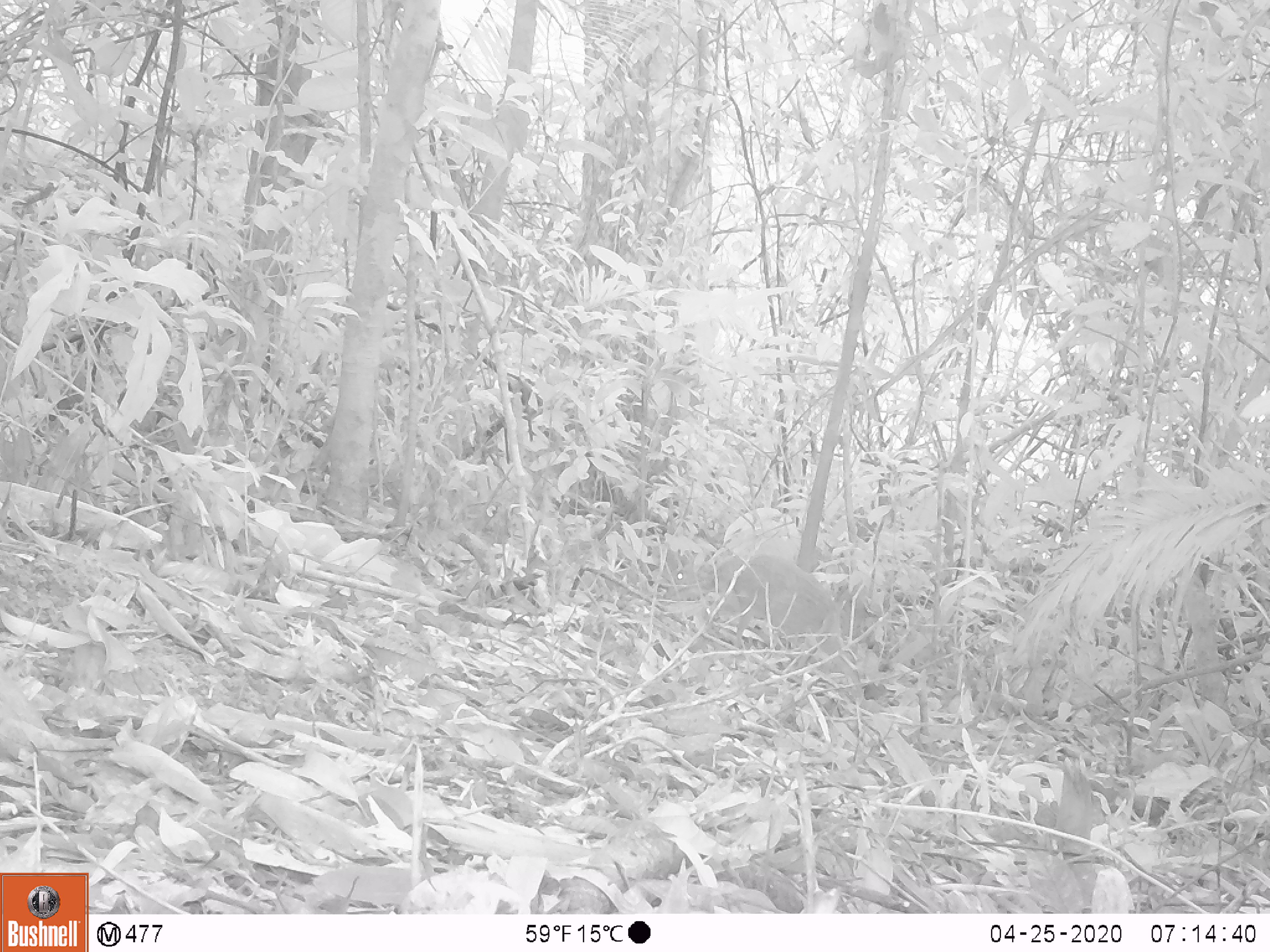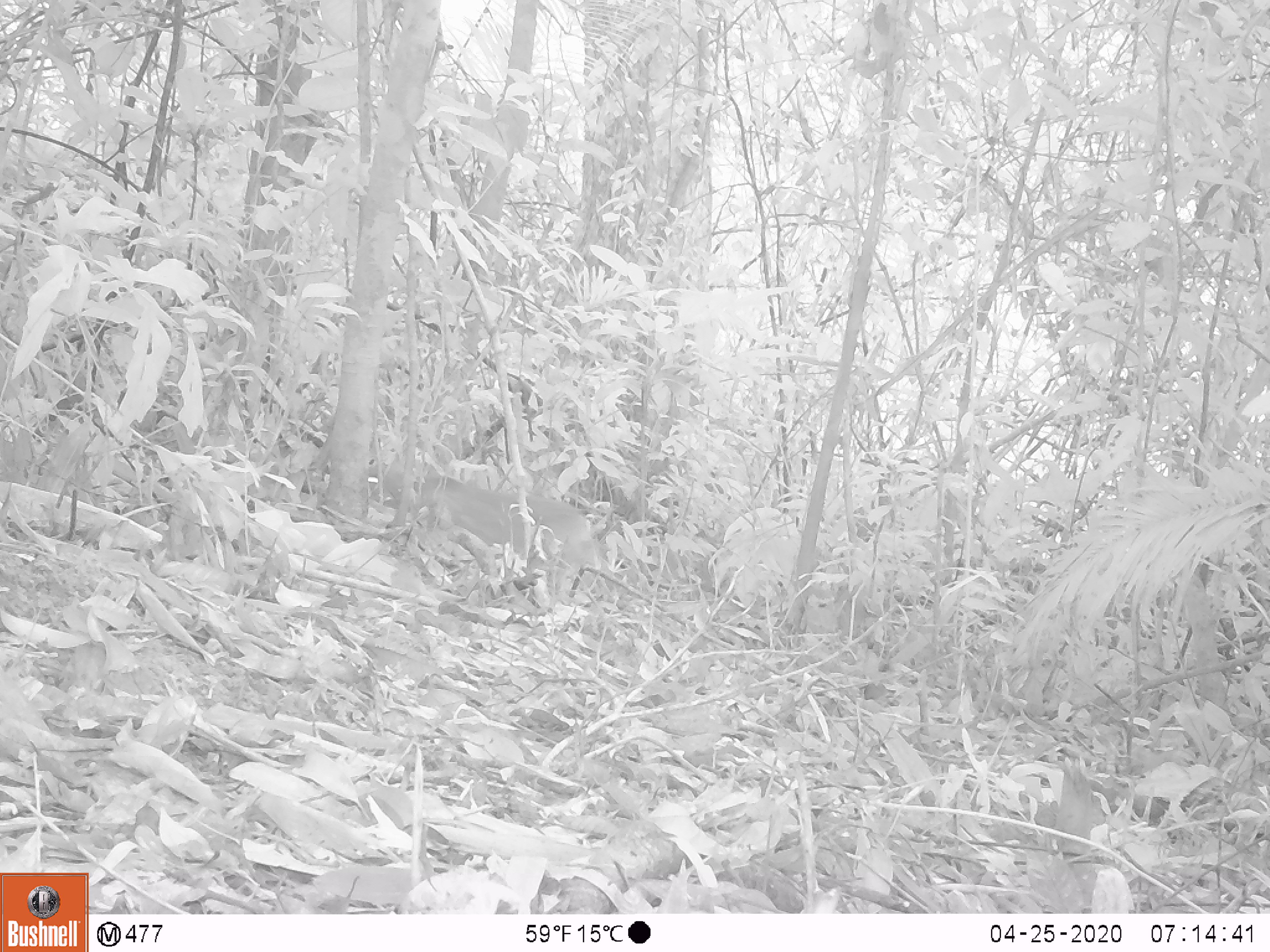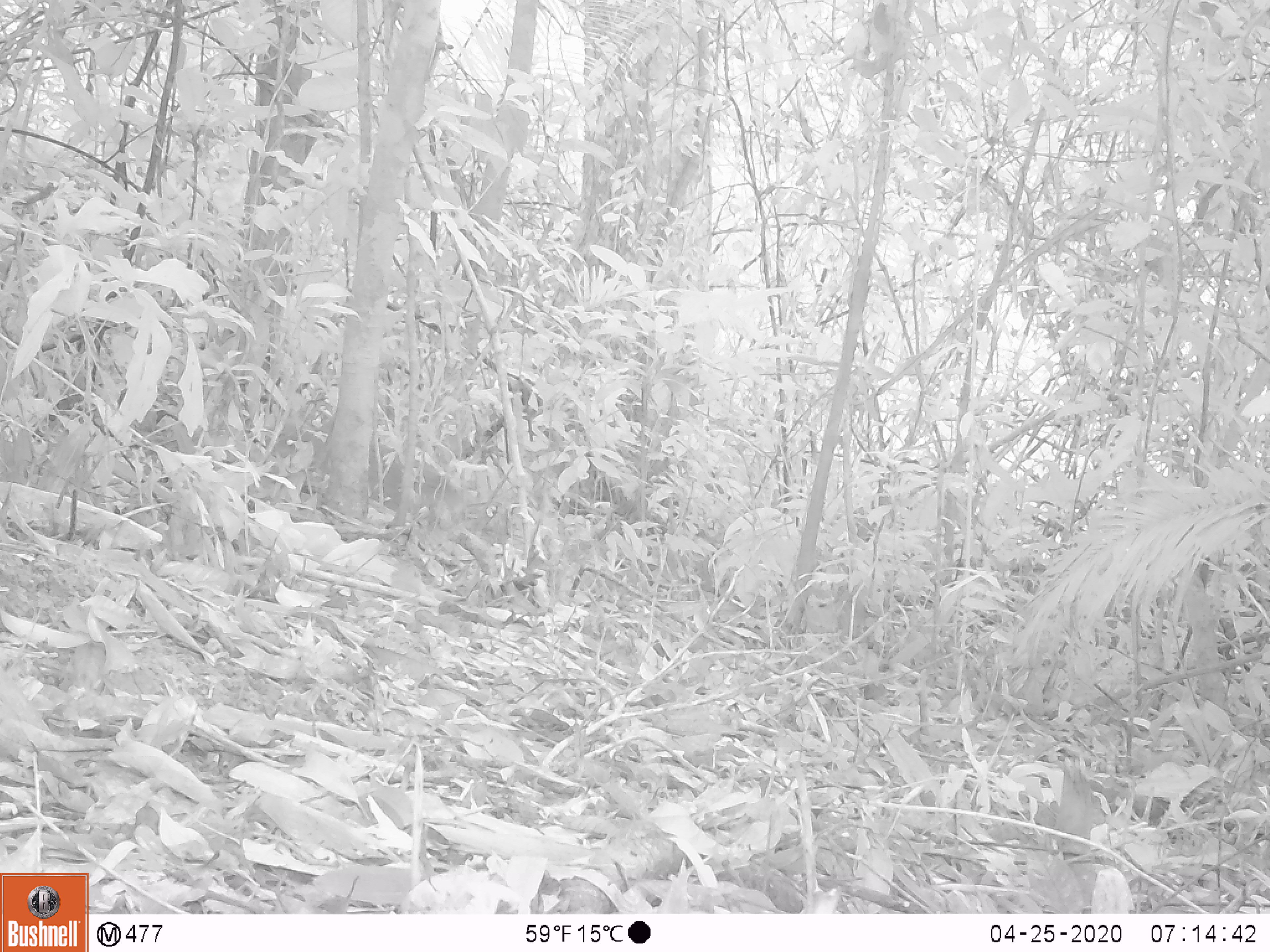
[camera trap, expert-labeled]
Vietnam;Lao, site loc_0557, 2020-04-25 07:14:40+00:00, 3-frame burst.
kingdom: Animalia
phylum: Chordata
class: Mammalia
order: Artiodactyla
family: Tragulidae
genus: Moschiola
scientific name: Moschiola meminna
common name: chevrotain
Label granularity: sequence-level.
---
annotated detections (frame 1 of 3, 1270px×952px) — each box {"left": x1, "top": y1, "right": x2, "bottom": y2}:
chevrotain: {"left": 675, "top": 552, "right": 843, "bottom": 656}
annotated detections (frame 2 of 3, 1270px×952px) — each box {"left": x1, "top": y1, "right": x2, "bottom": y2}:
chevrotain: {"left": 367, "top": 471, "right": 598, "bottom": 609}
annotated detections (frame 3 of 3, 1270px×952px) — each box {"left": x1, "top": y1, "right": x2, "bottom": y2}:
chevrotain: {"left": 274, "top": 420, "right": 469, "bottom": 531}